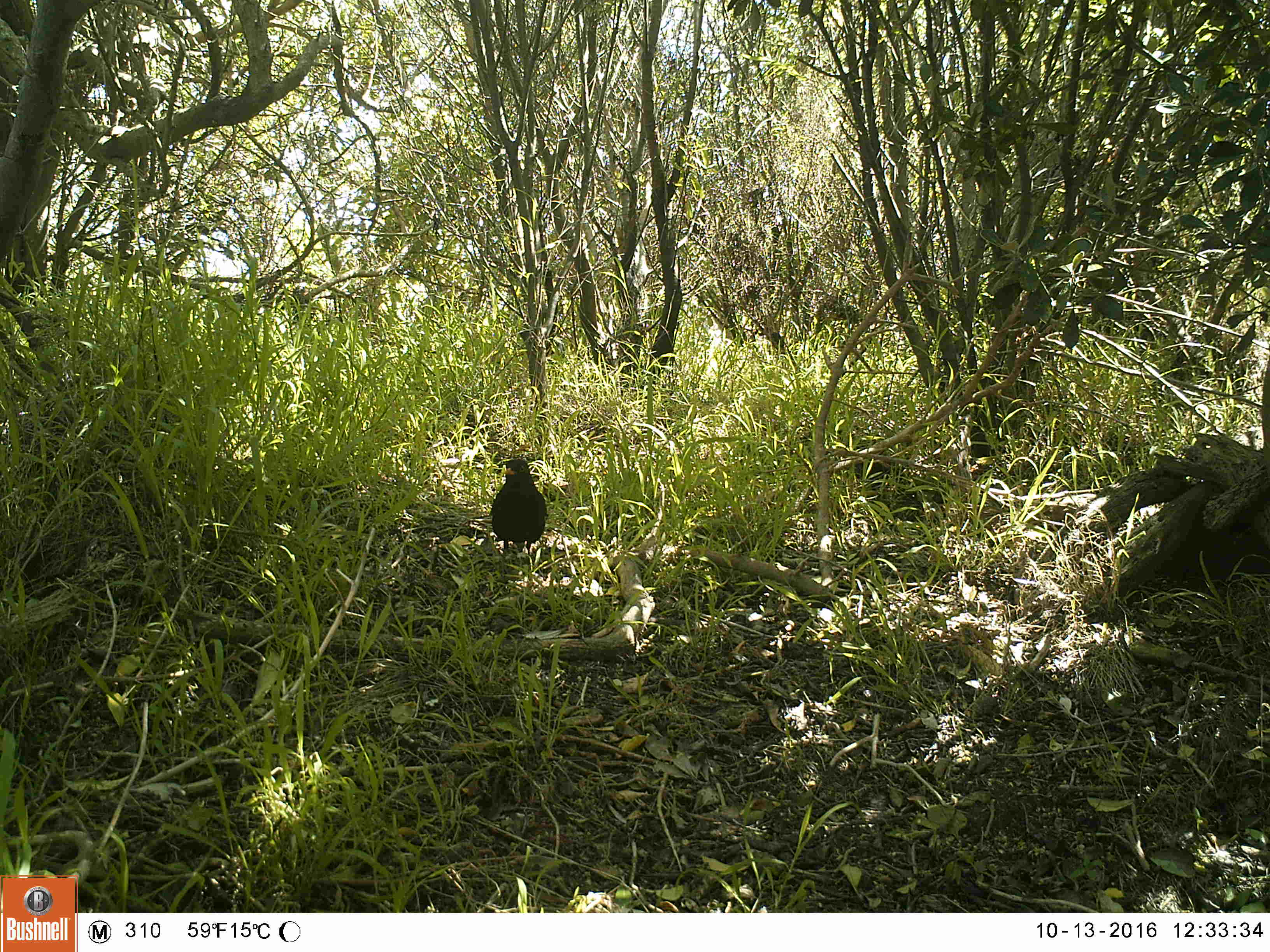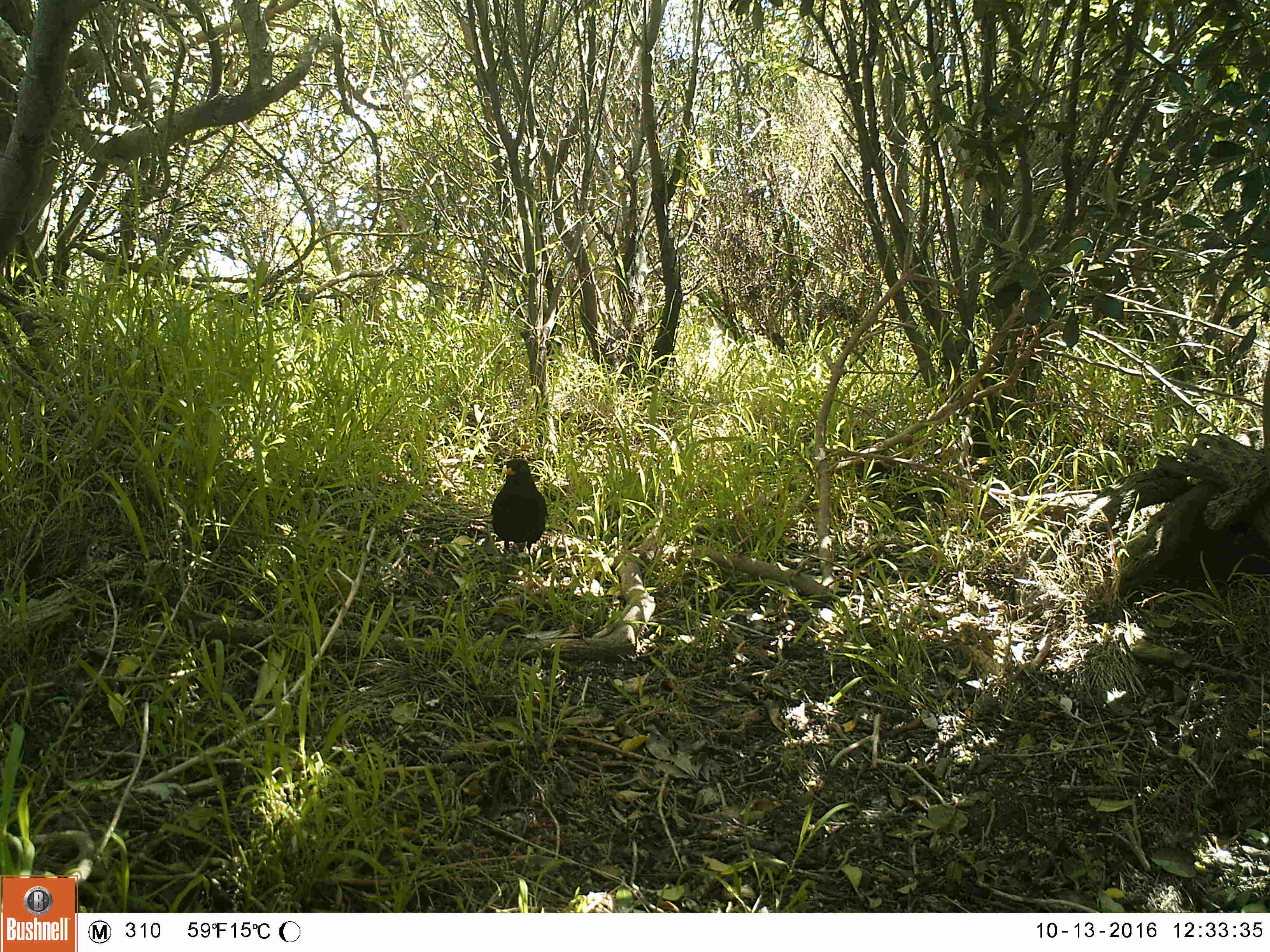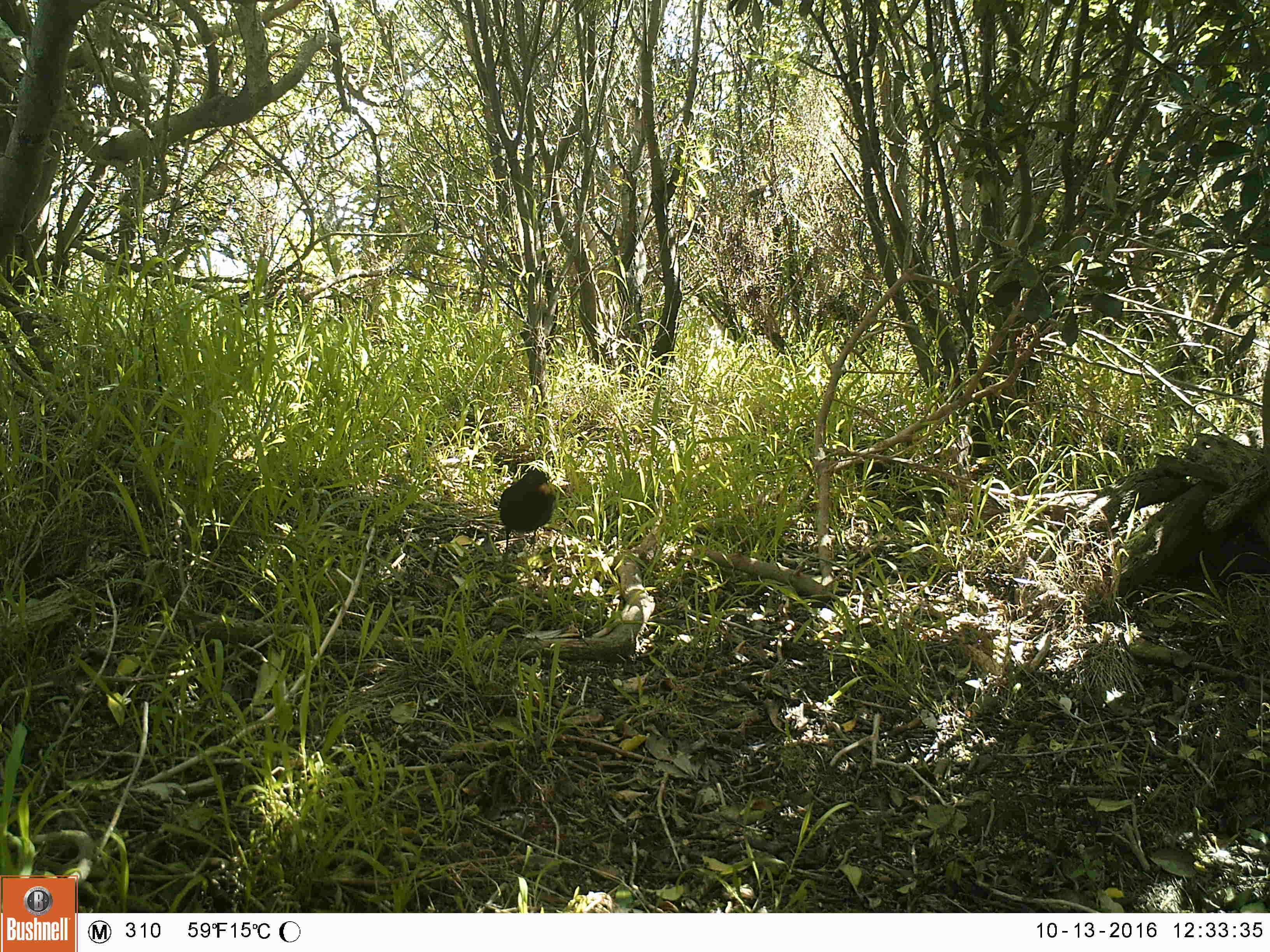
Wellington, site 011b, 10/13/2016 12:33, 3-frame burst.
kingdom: Animalia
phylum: Chordata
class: Aves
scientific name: Aves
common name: bird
Bird (Aves).